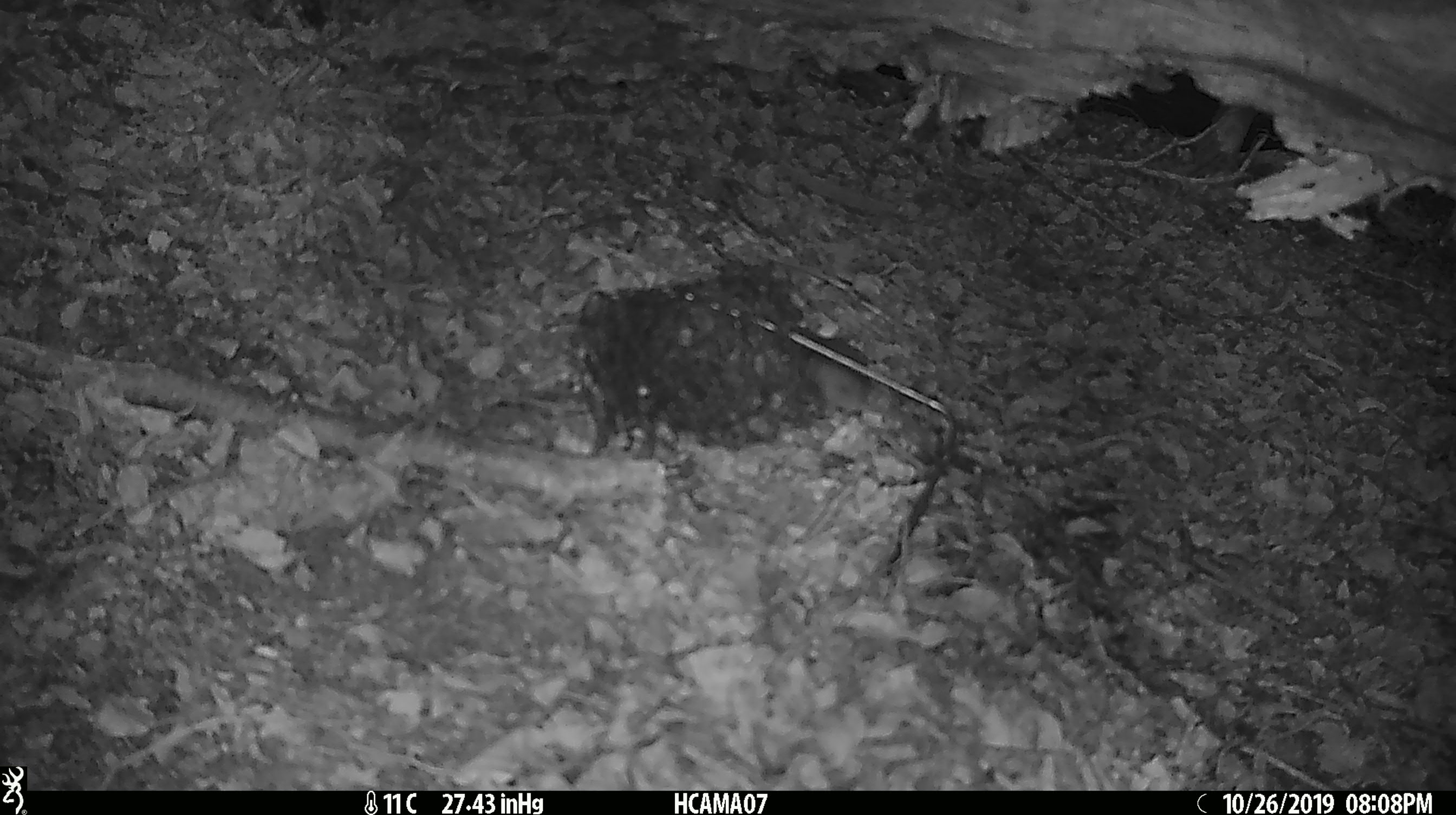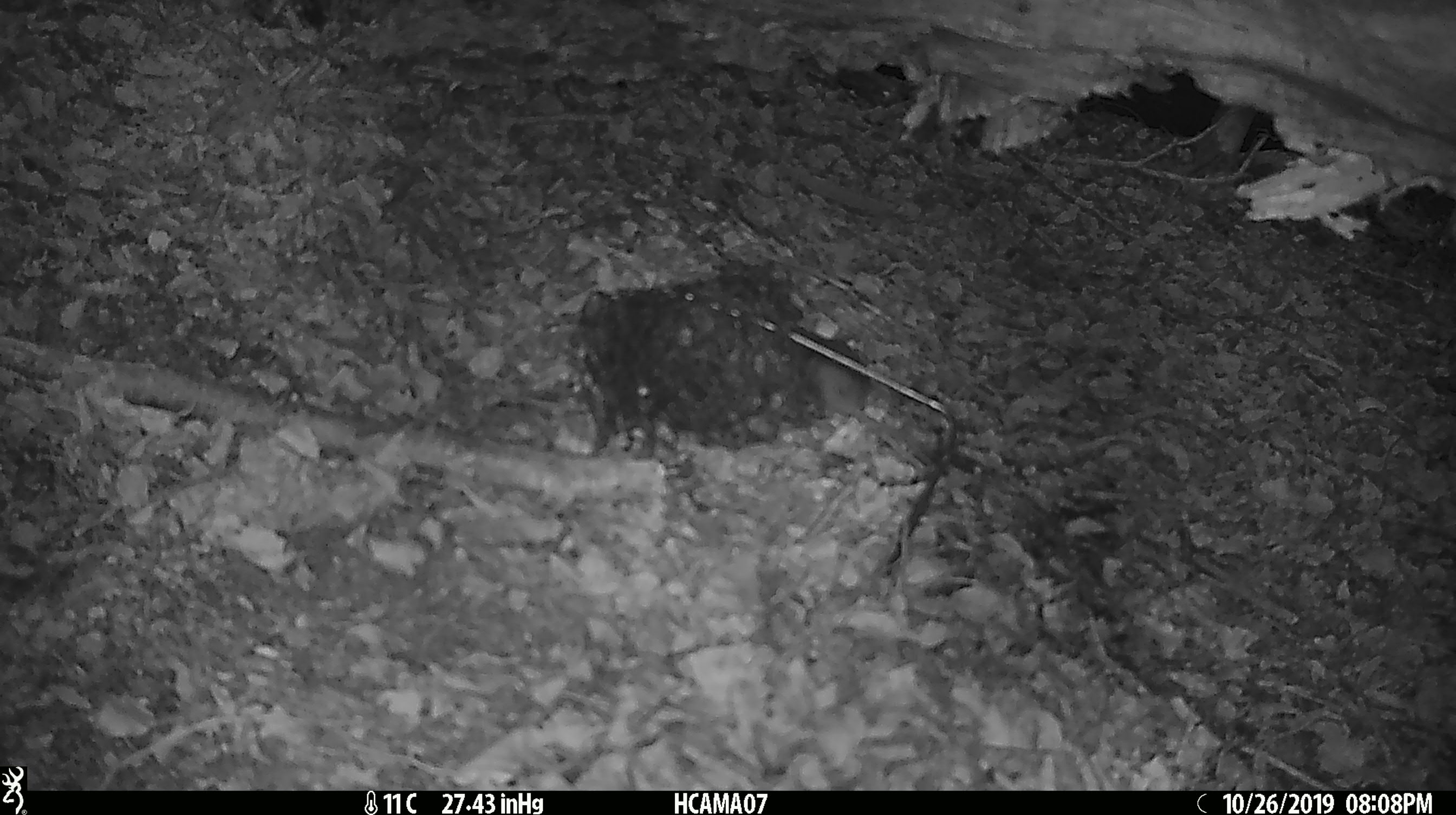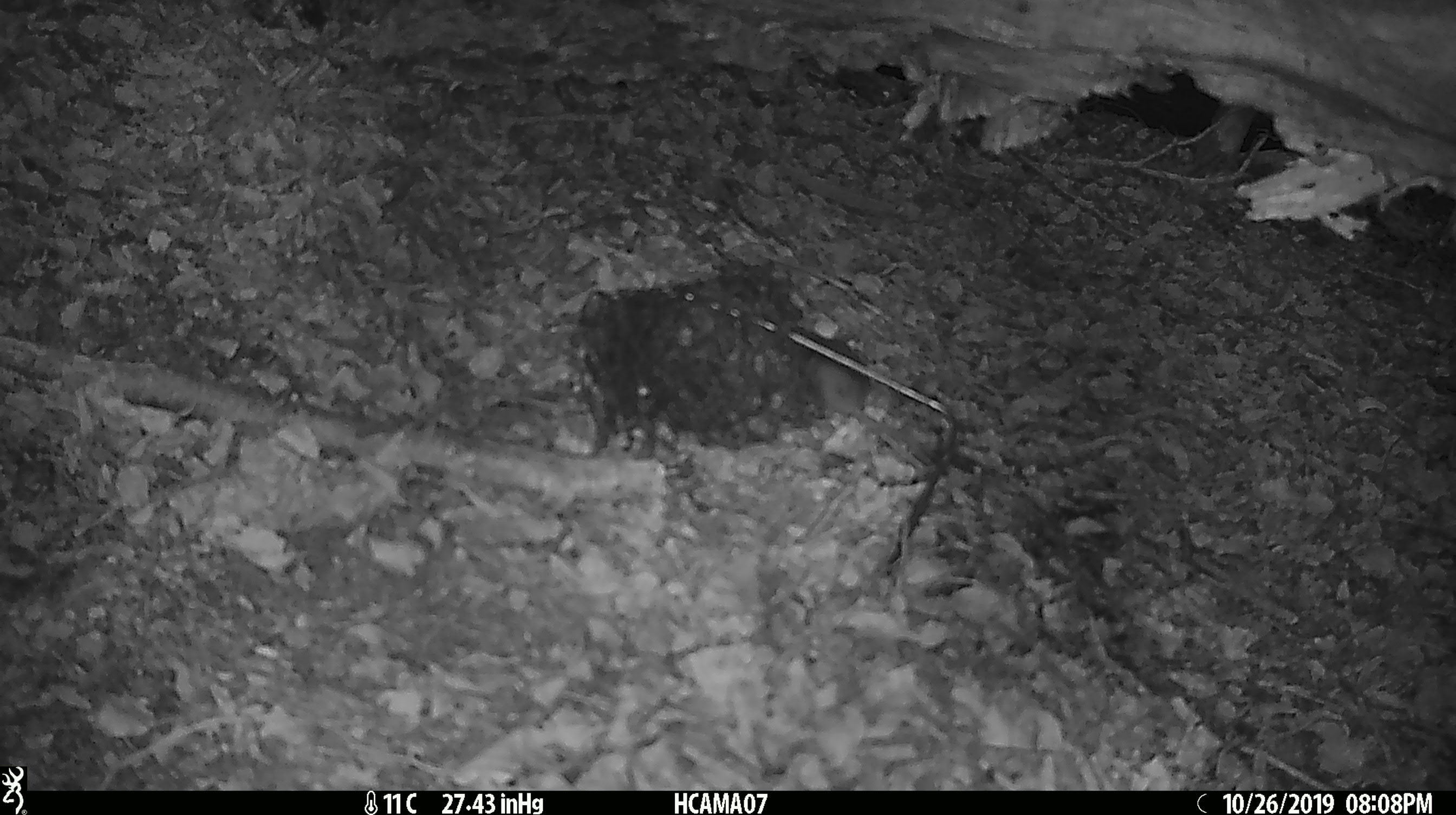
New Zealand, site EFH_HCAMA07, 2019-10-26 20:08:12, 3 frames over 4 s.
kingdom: Animalia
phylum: Chordata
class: Mammalia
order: Rodentia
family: Muridae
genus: Mus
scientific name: Mus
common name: mouse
Mouse (Mus).